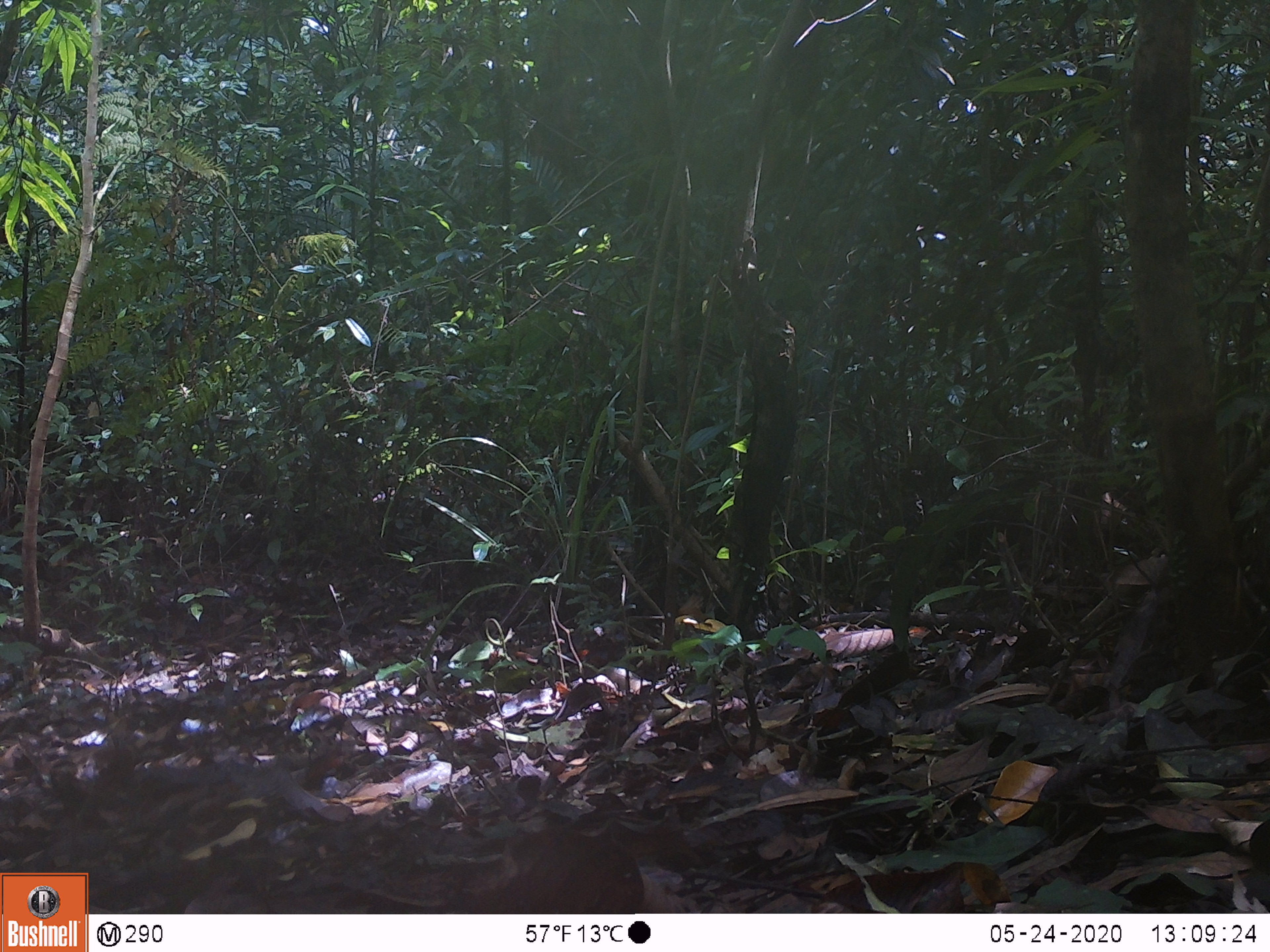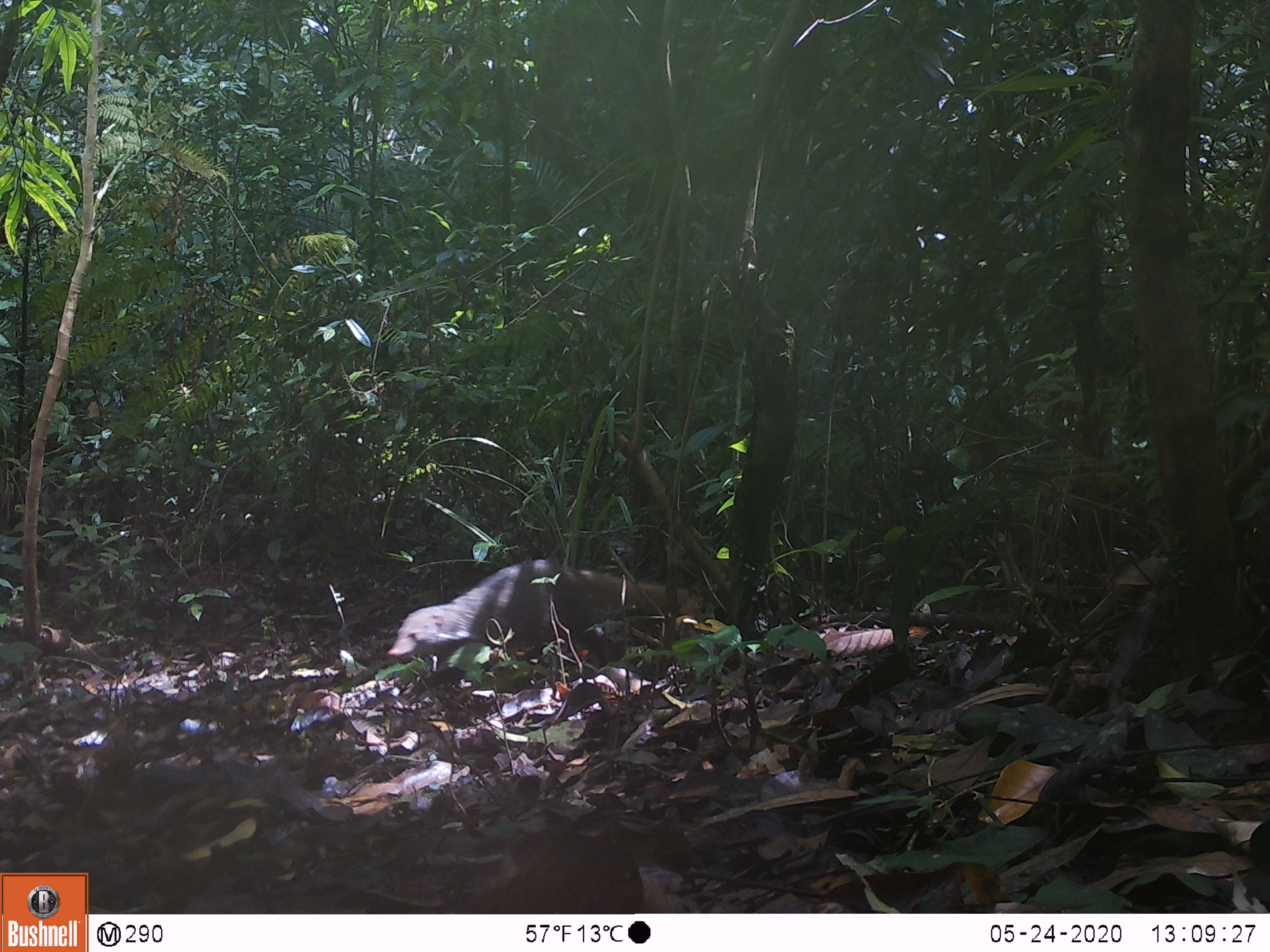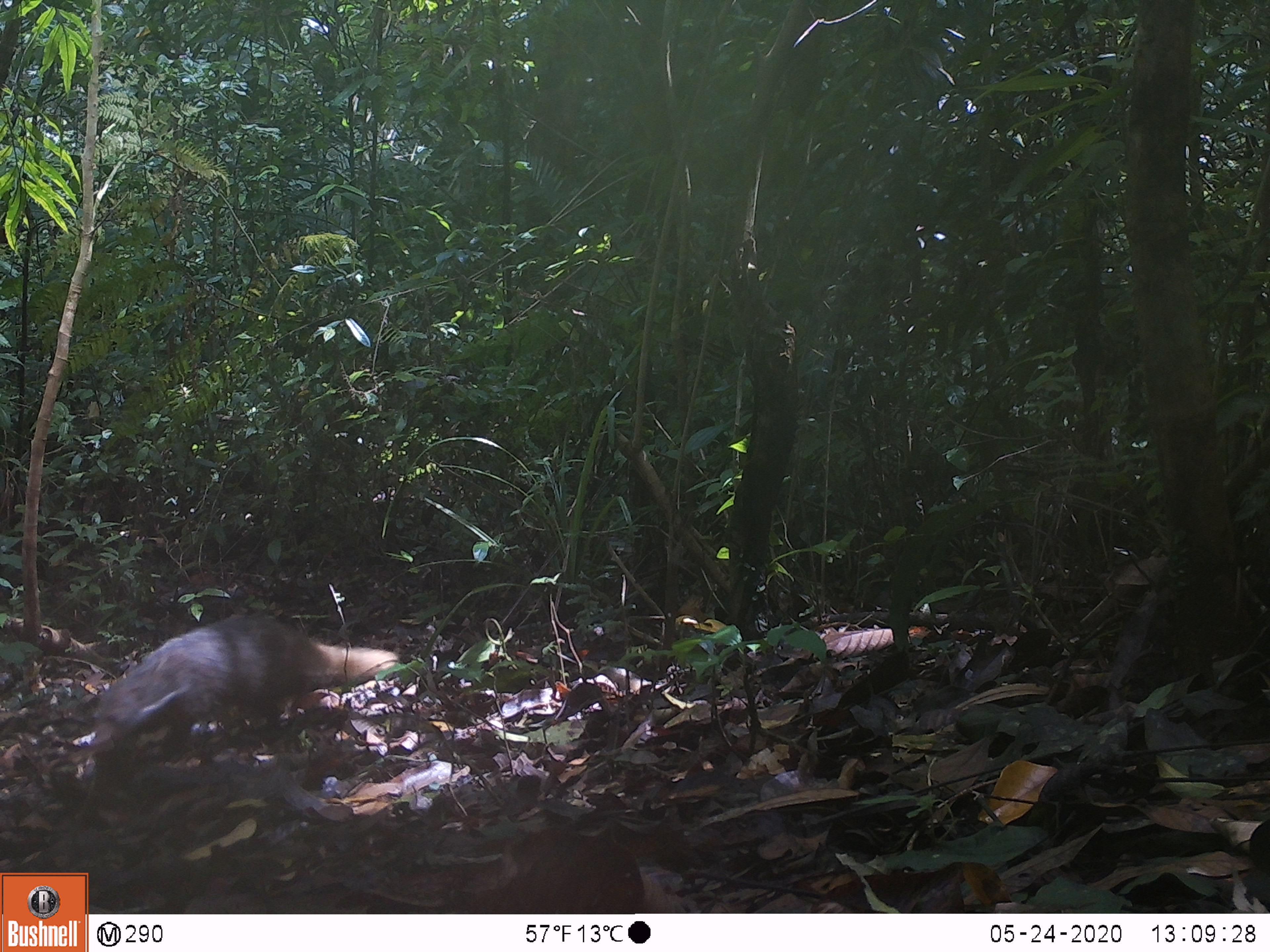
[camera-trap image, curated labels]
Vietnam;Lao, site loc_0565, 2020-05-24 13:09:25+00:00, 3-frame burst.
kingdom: Animalia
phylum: Chordata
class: Mammalia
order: Carnivora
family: Herpestidae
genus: Urva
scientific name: Urva urva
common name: crab-eating mongoose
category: crab eating mongoose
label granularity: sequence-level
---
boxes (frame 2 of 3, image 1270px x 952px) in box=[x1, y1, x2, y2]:
crab eating mongoose: box=[386, 557, 700, 658]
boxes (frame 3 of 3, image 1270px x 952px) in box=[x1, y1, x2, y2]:
crab eating mongoose: box=[85, 612, 398, 762]